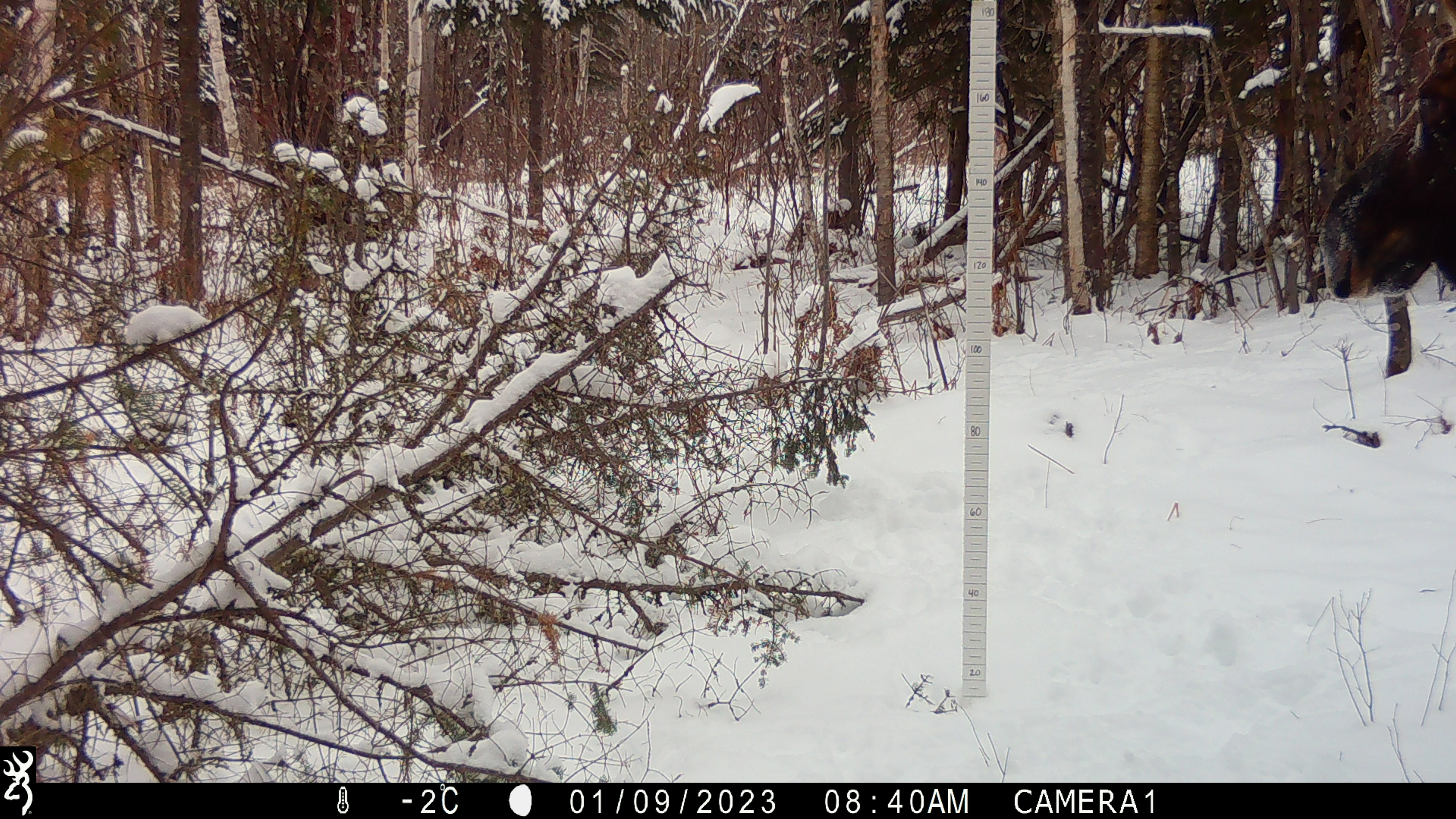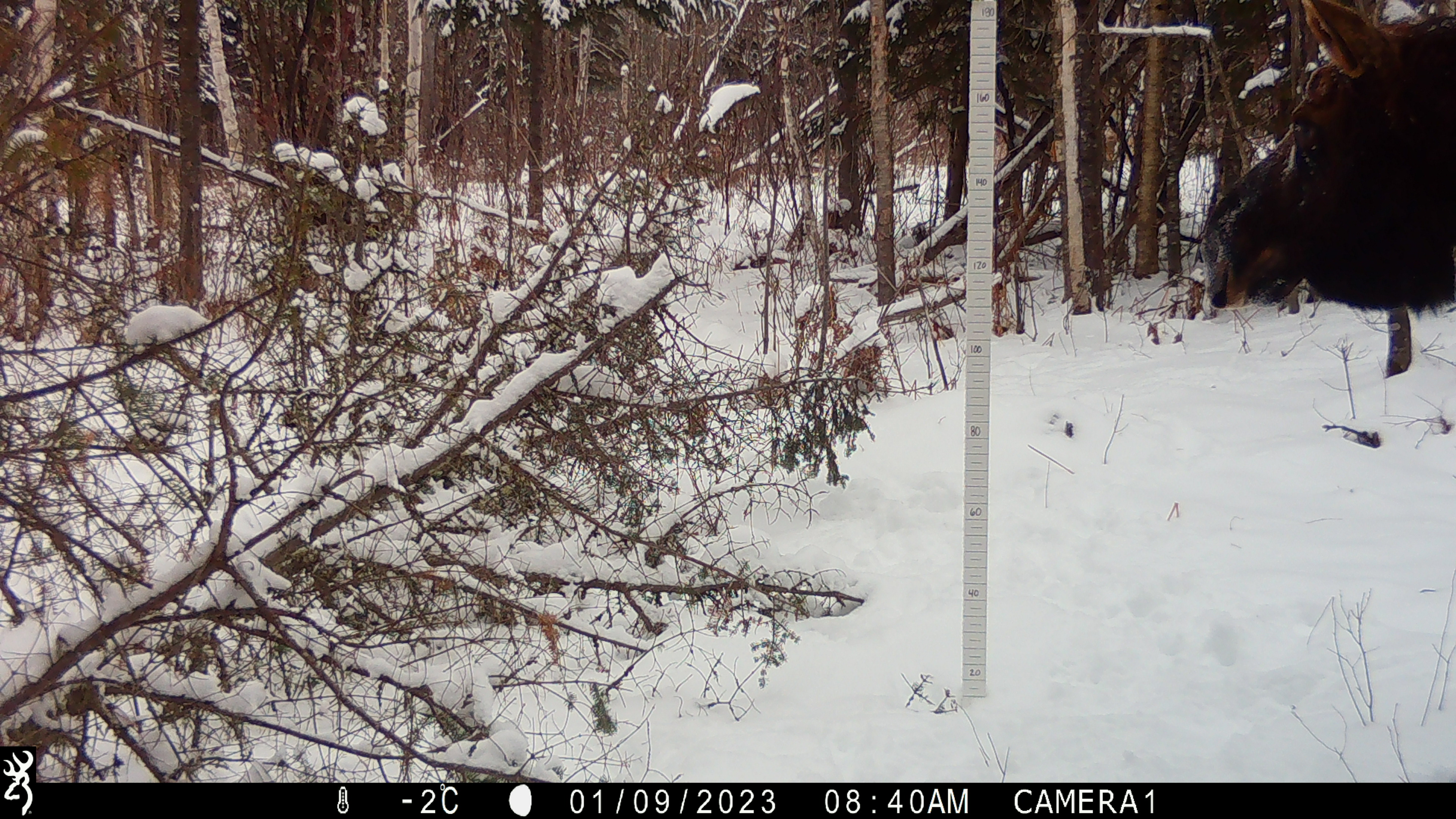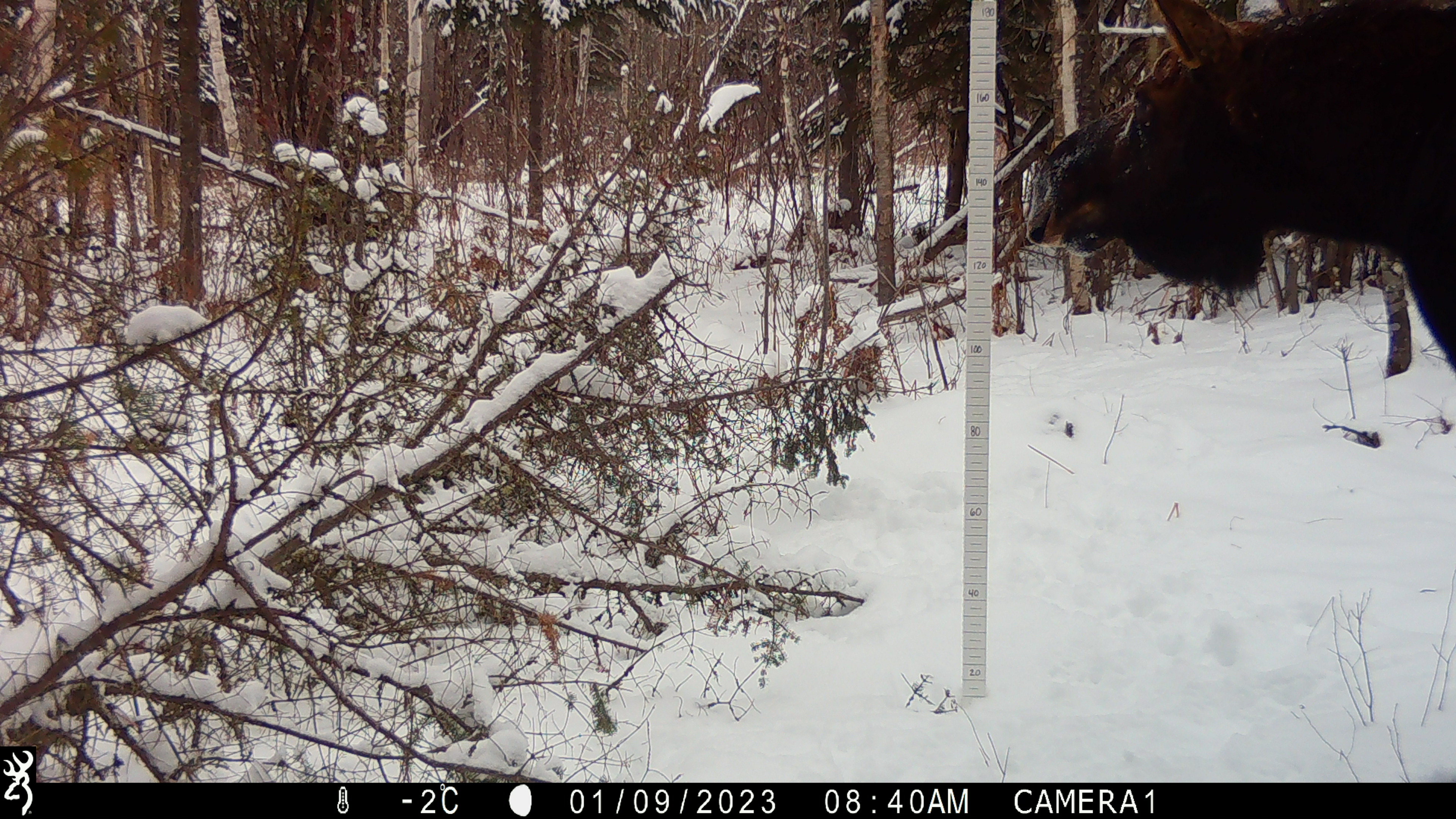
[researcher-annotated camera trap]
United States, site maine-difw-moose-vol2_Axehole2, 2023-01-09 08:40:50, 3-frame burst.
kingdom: Animalia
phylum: Chordata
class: Mammalia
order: Artiodactyla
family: Cervidae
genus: Alces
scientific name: Alces alces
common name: moose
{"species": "moose (Alces alces)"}